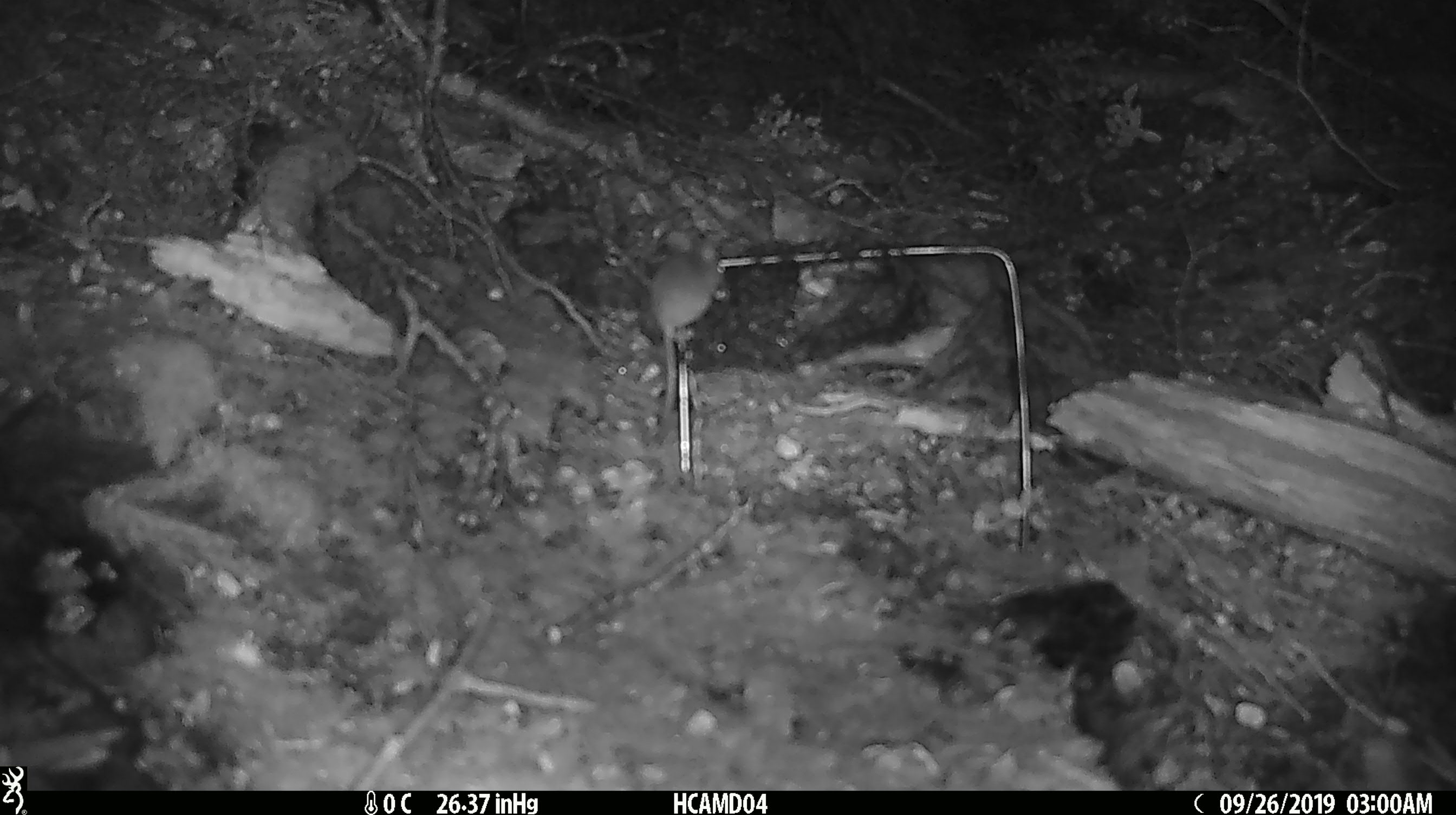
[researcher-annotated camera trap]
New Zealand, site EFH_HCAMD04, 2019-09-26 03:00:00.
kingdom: Animalia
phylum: Chordata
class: Mammalia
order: Rodentia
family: Muridae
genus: Mus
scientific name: Mus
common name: mouse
Mouse (Mus).